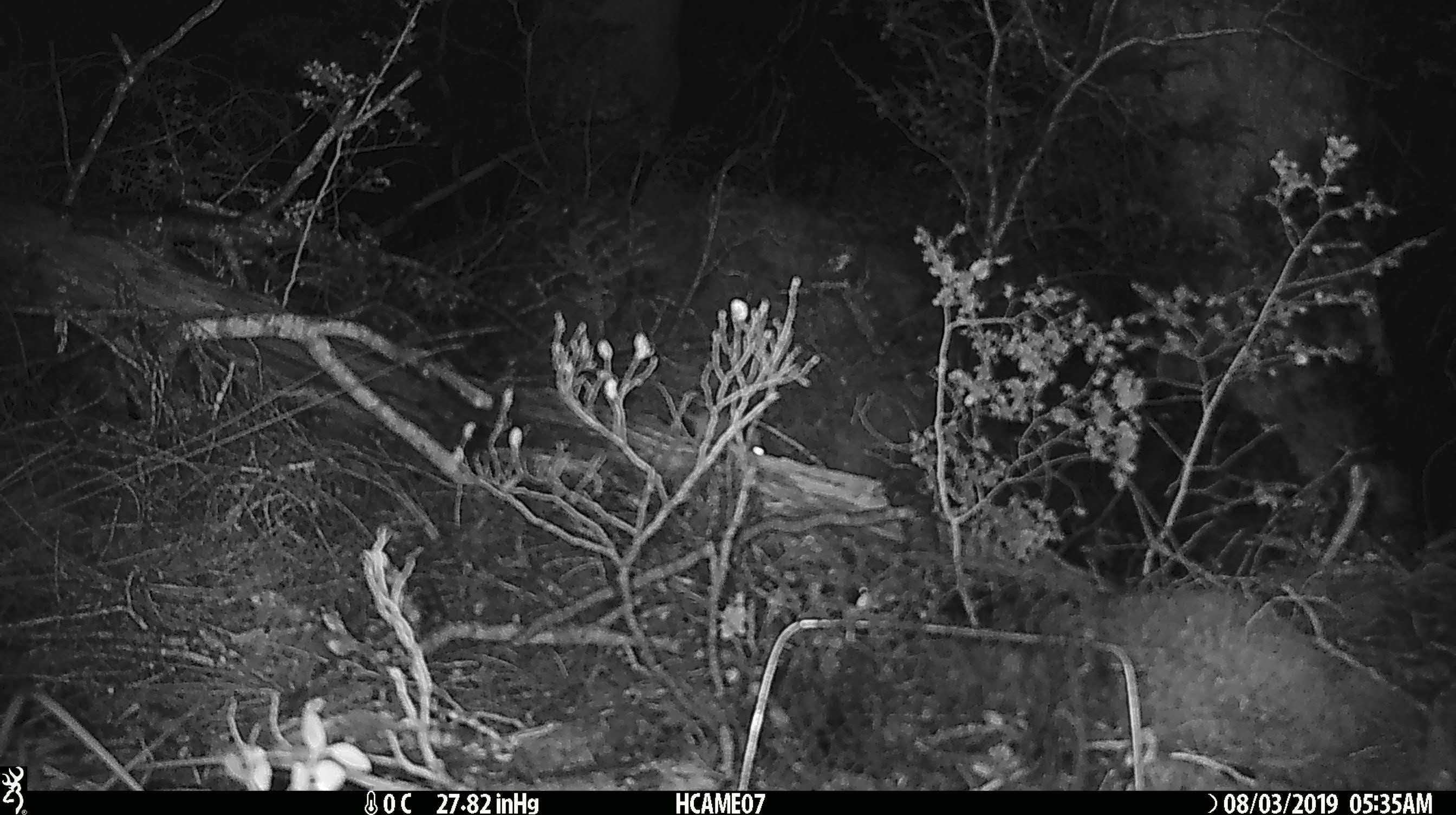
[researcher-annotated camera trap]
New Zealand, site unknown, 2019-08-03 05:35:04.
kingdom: Animalia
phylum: Chordata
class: Mammalia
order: Rodentia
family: Muridae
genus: Mus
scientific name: Mus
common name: mouse